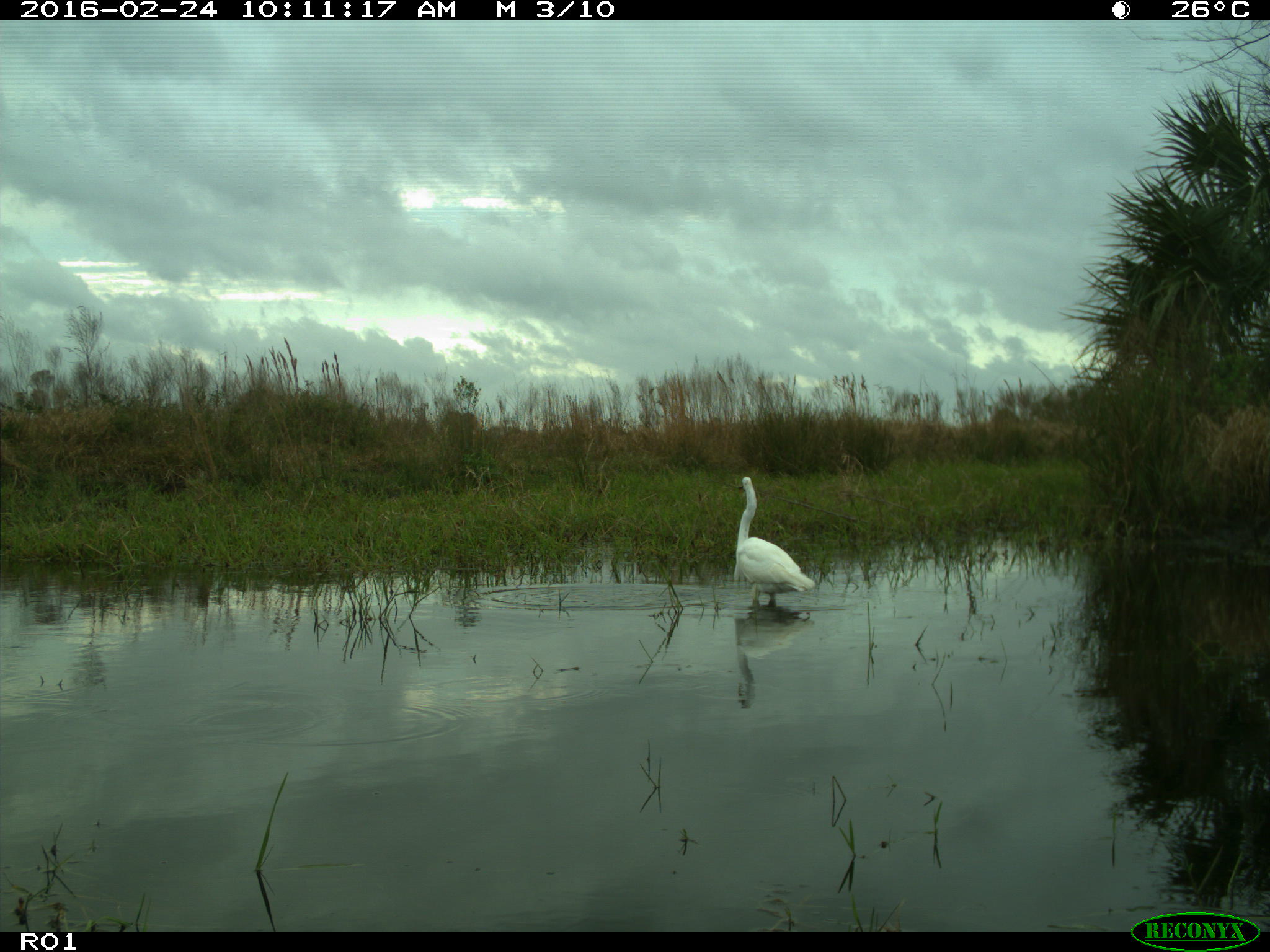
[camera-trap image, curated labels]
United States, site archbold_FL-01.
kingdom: Animalia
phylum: Chordata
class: Aves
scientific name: Aves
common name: birds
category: unidentified bird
Unidentified bird (birds) (Aves).